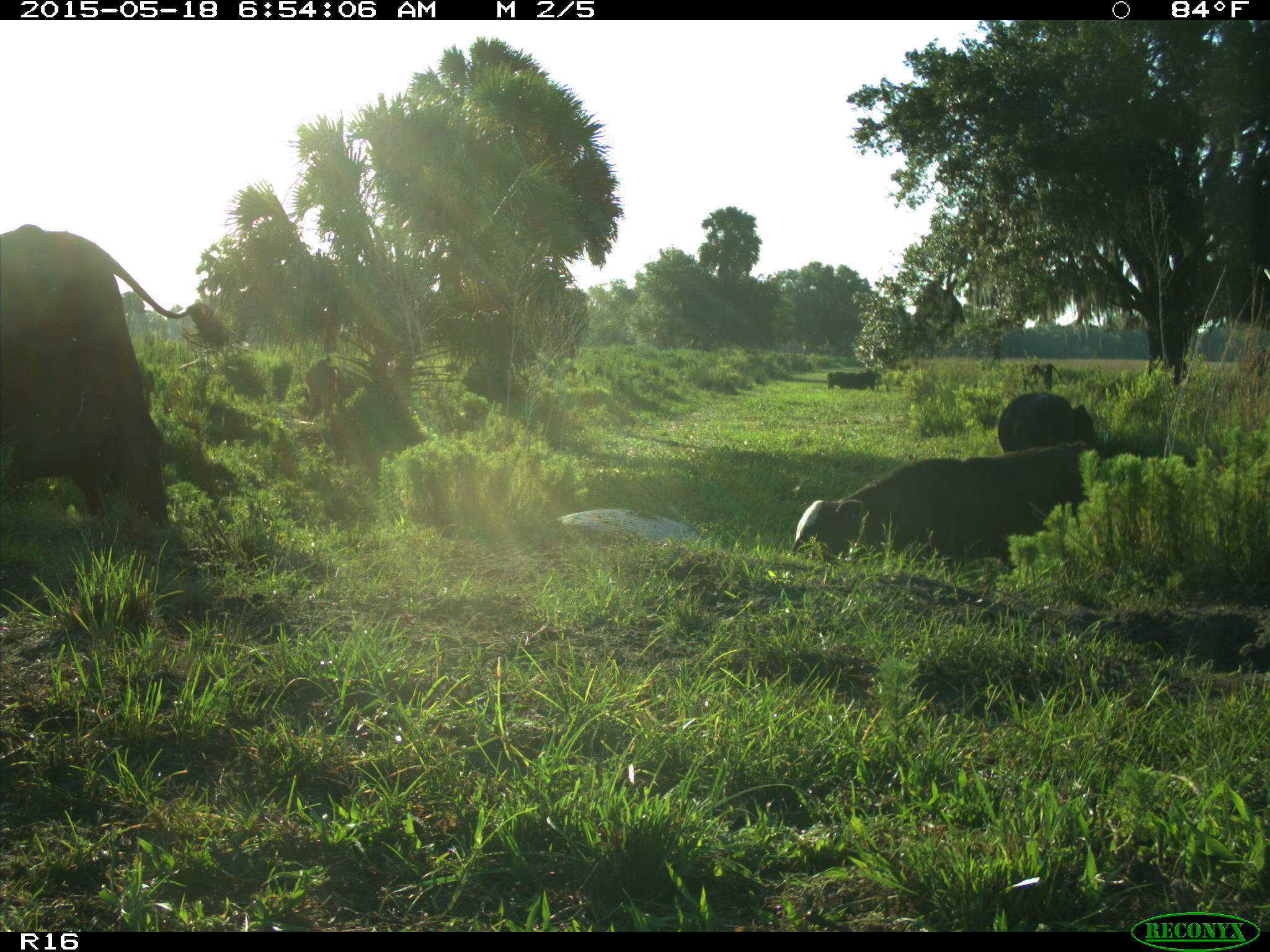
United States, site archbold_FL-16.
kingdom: Animalia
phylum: Chordata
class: Mammalia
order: Artiodactyla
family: Bovidae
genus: Bos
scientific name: Bos taurus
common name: domestic cow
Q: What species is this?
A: Bos taurus (domestic cow).